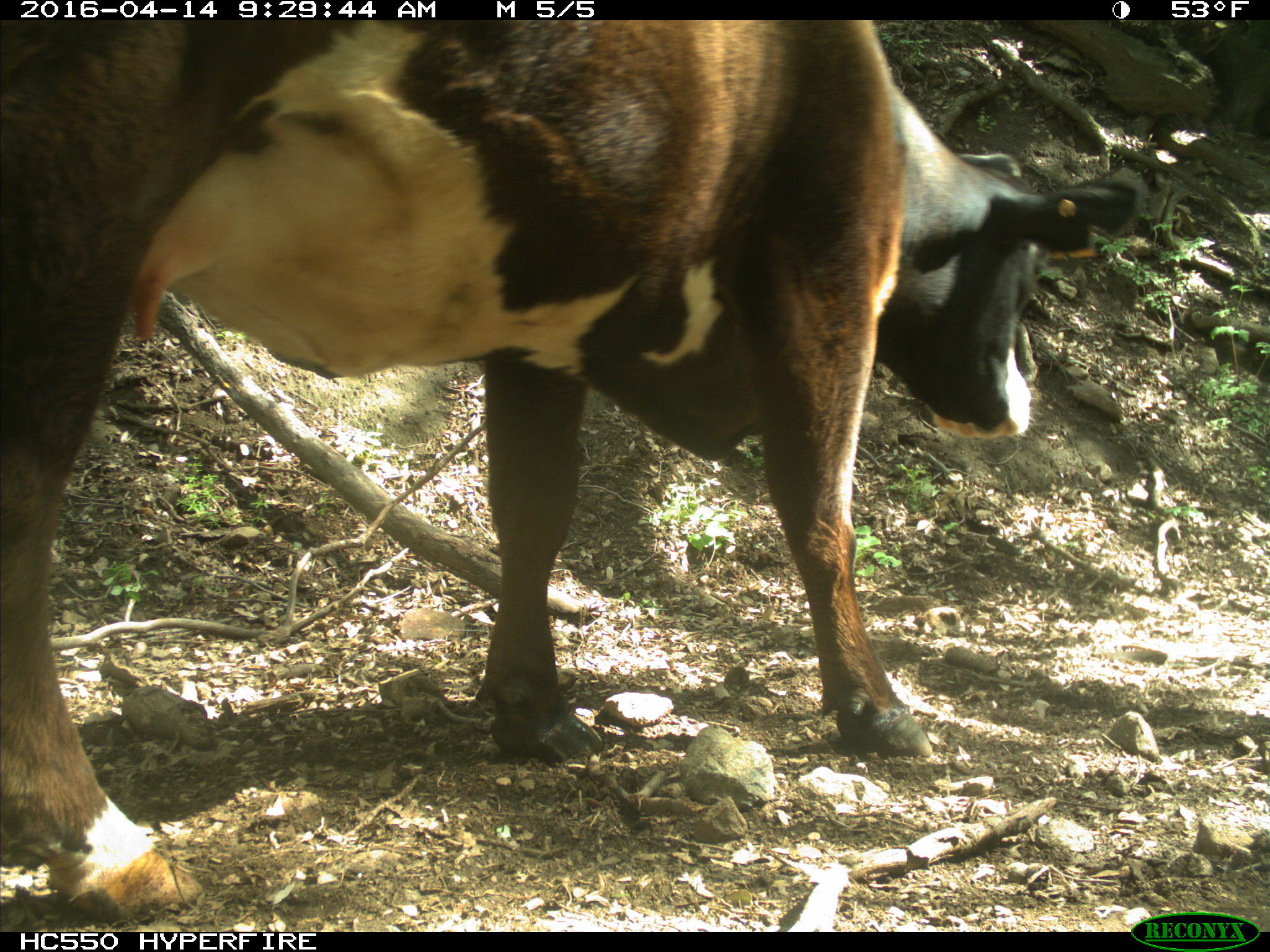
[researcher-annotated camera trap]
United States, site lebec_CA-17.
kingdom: Animalia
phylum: Chordata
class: Mammalia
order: Artiodactyla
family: Bovidae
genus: Bos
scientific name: Bos taurus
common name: domestic cow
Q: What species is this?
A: Bos taurus (domestic cow).